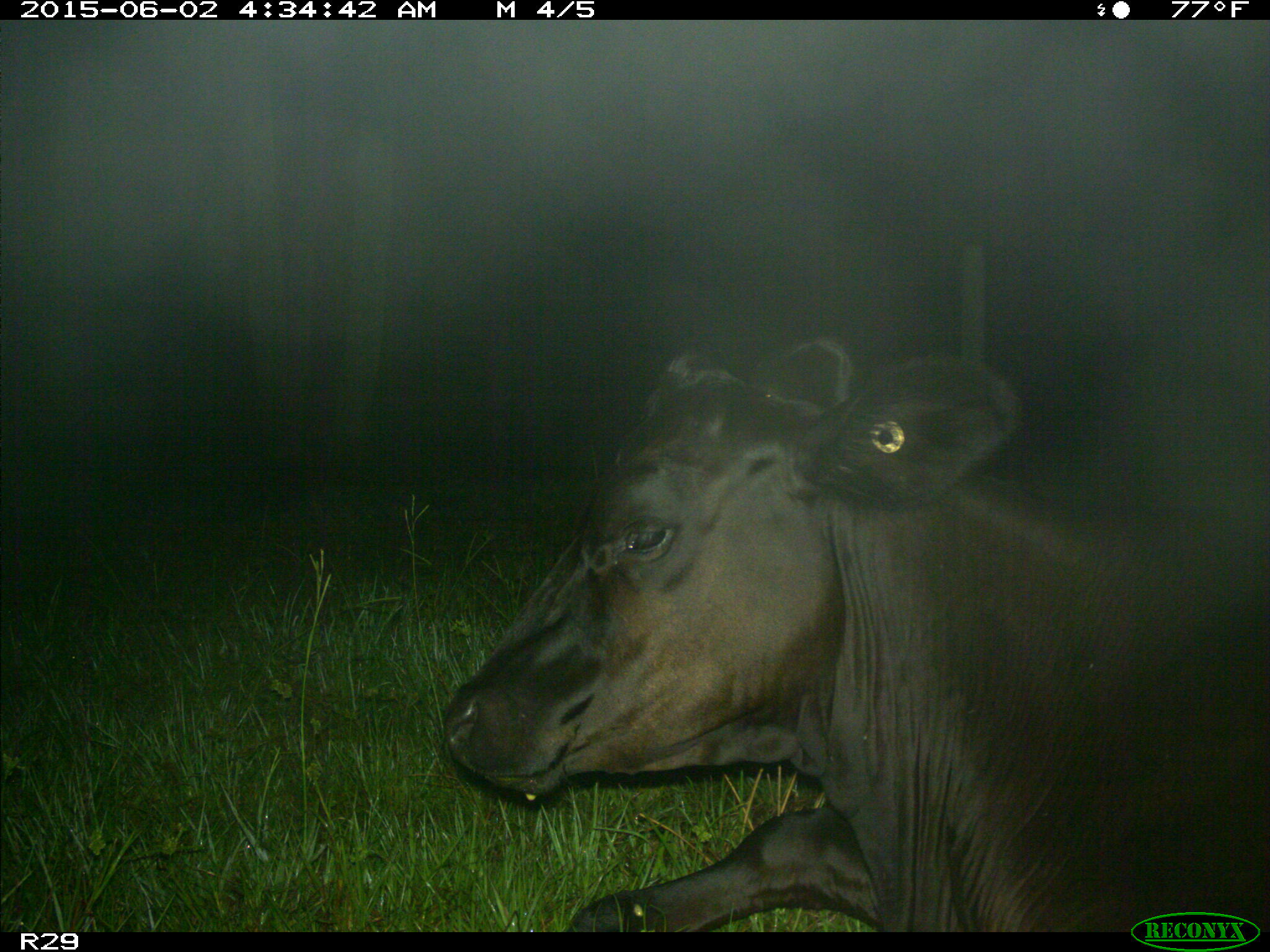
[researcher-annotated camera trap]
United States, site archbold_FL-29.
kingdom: Animalia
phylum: Chordata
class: Mammalia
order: Artiodactyla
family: Bovidae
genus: Bos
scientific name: Bos taurus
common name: domestic cow